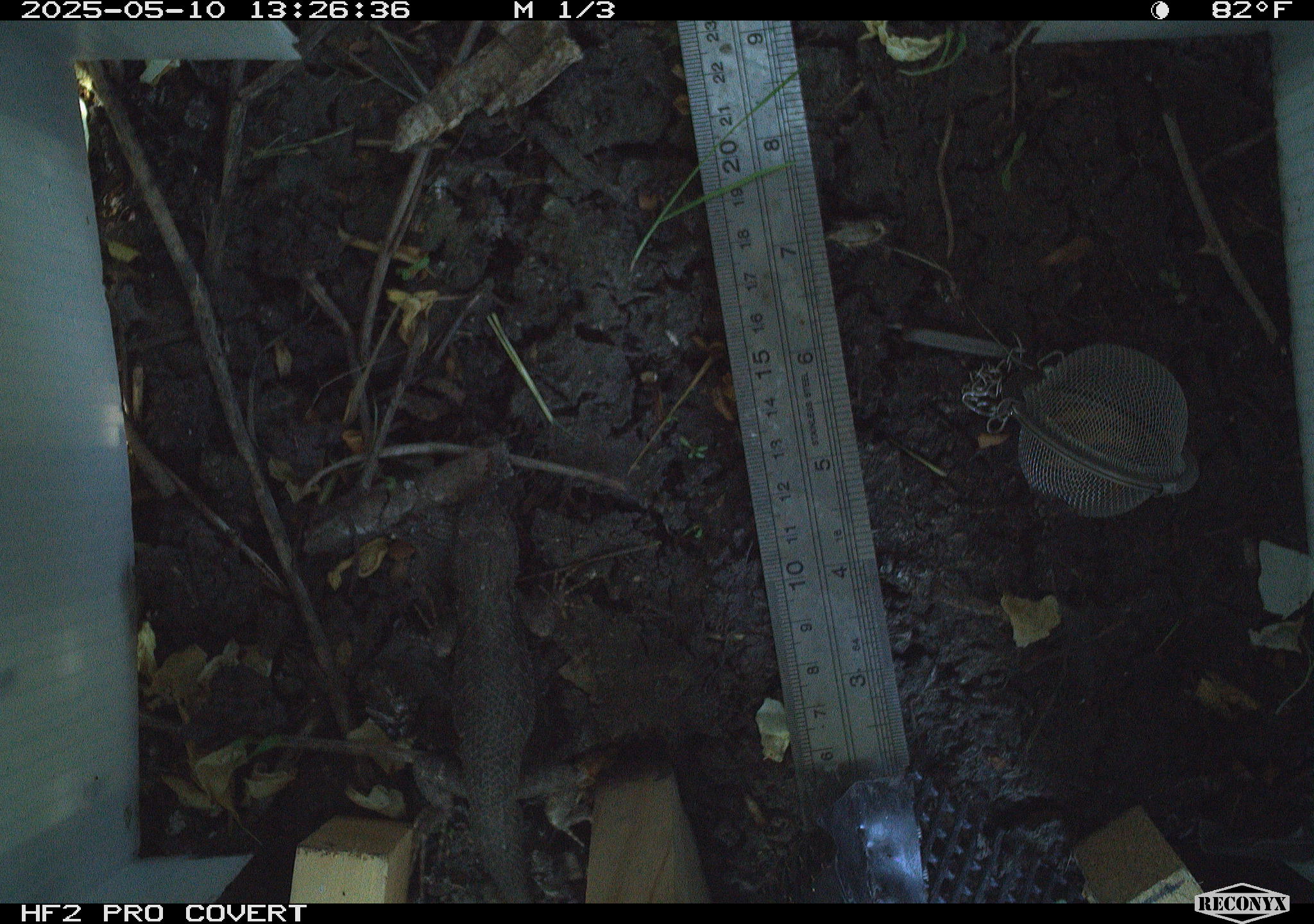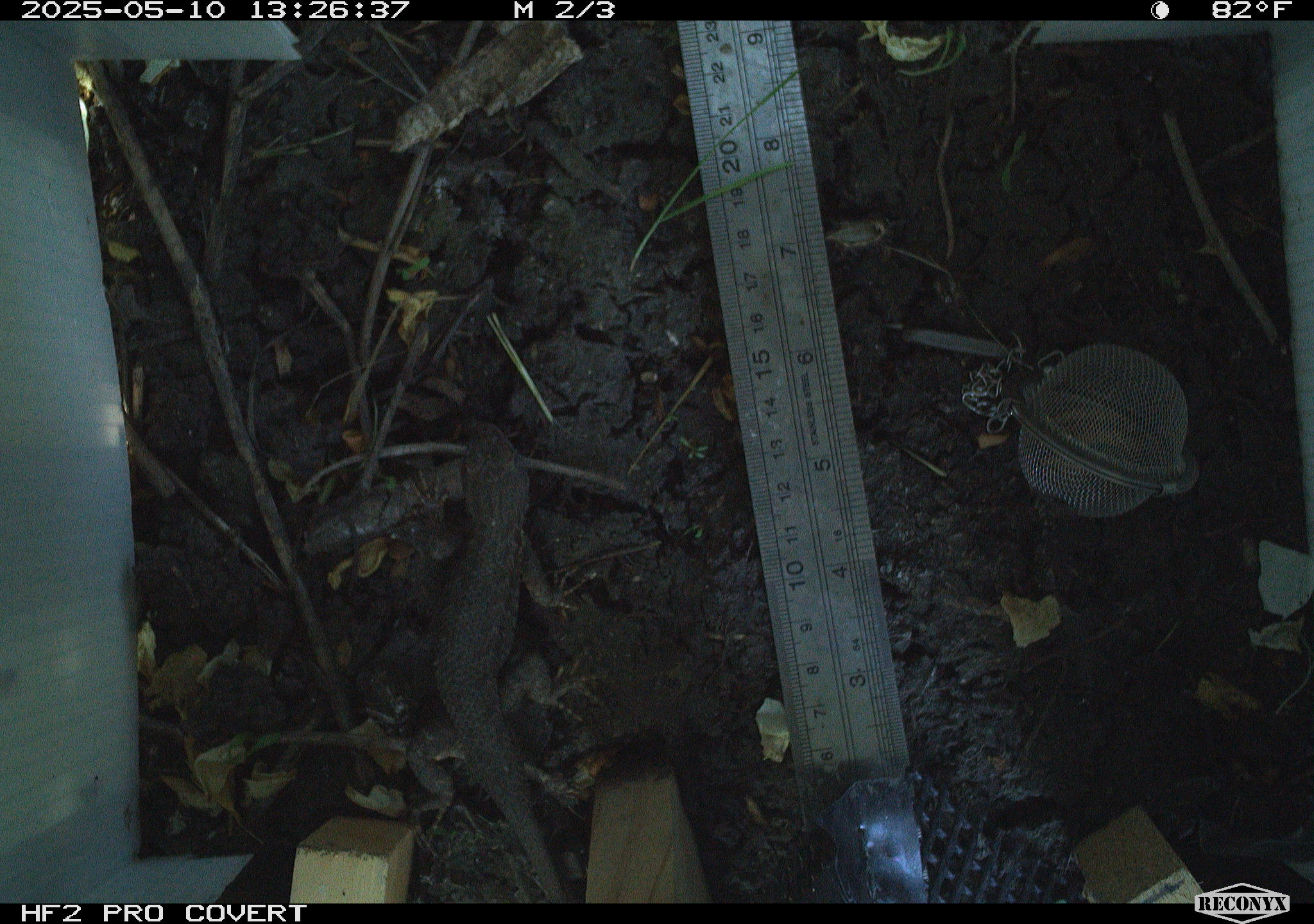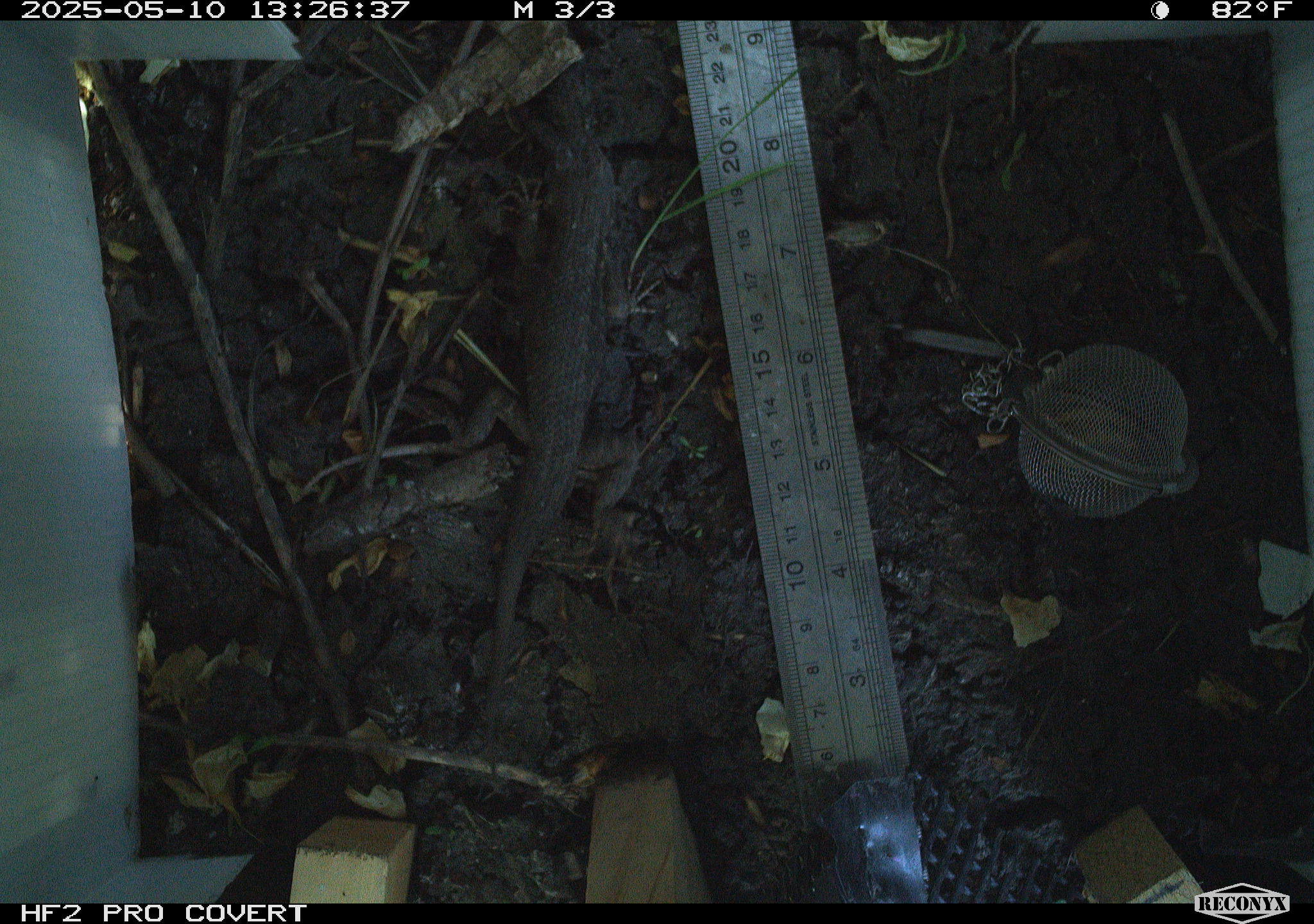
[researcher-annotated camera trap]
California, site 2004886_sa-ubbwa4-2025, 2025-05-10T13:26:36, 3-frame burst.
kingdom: Animalia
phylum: Chordata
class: Reptilia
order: Squamata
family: Phrynosomatidae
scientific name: Phrynosomatidae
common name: north american spiny lizards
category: sceloporus/uta species